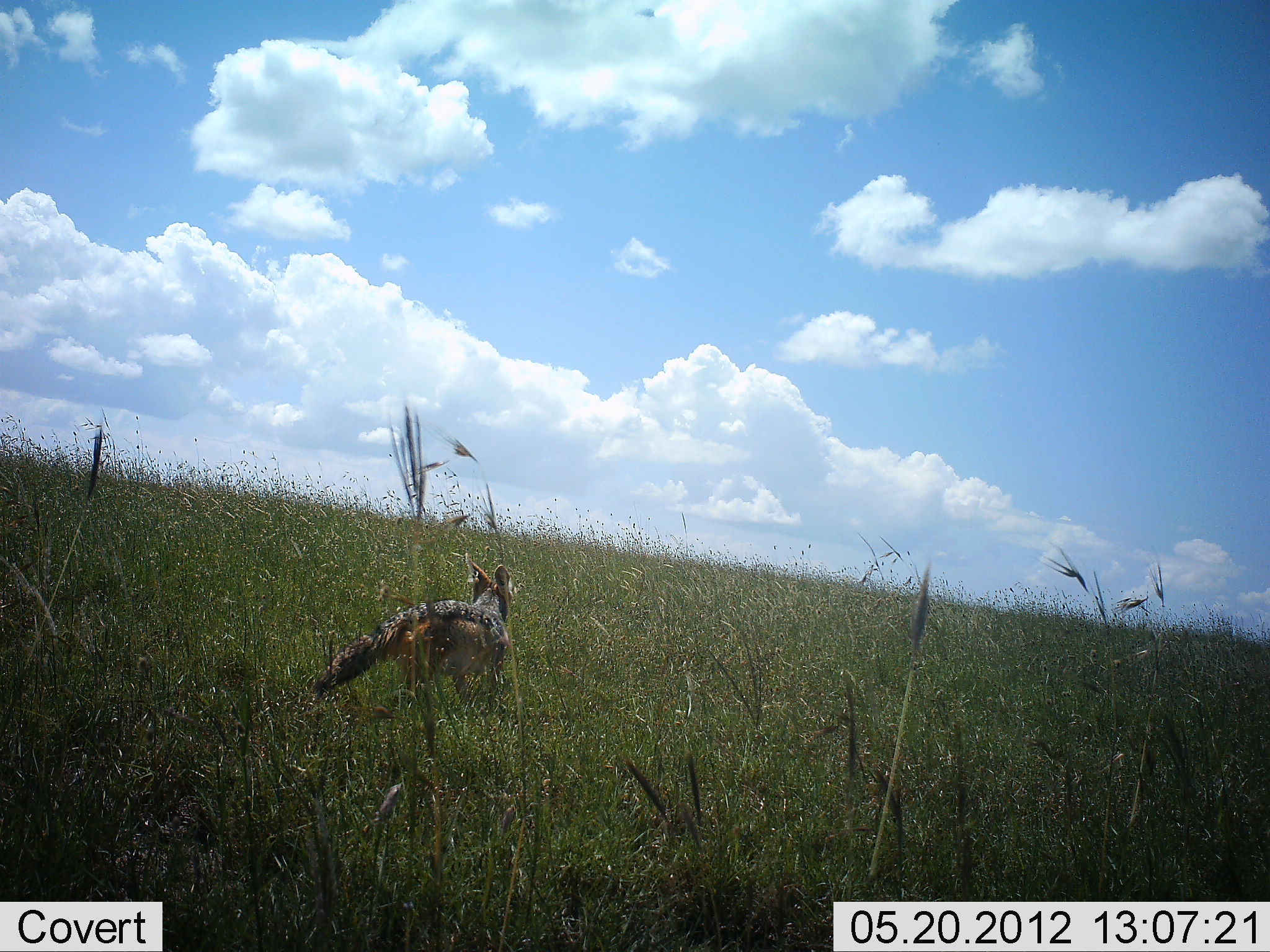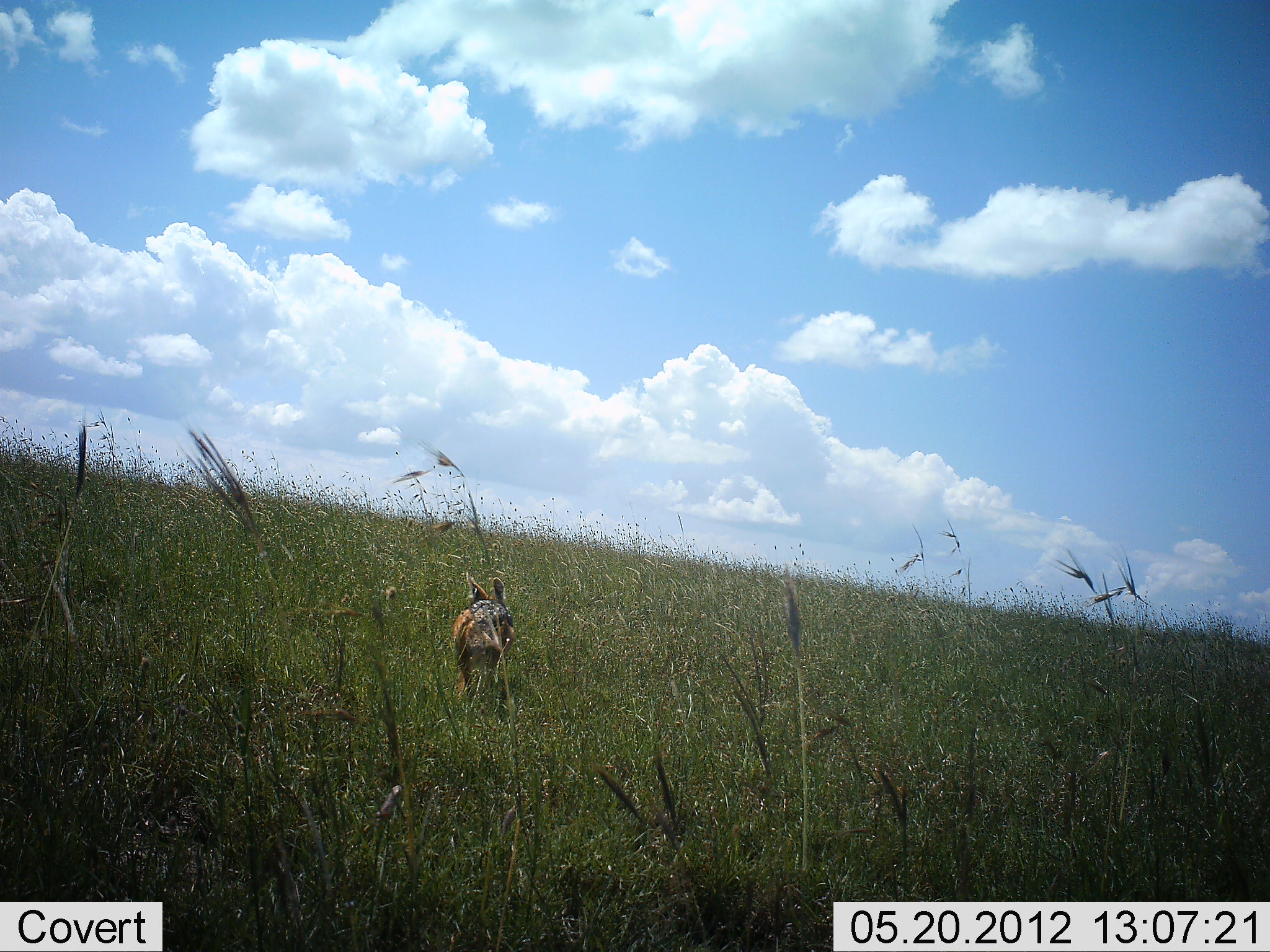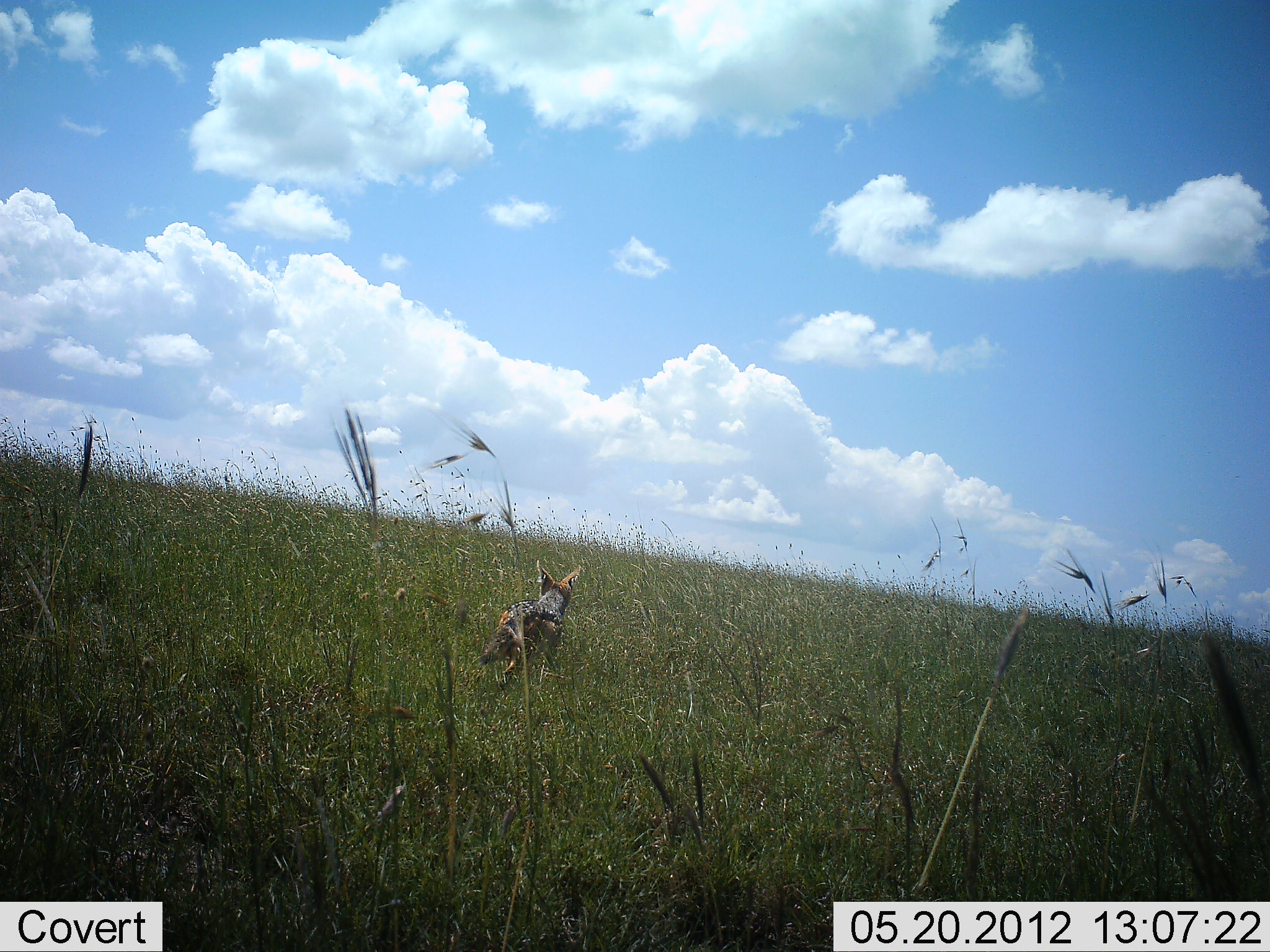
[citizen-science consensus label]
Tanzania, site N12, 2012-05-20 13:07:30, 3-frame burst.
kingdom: Animalia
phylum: Chordata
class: Mammalia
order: Carnivora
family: Canidae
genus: Lupulella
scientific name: Lupulella mesomelas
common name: black-backed jackal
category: jackal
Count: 1.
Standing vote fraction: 0%.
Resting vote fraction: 0%.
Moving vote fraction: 100%.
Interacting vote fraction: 0%.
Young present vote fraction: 0%.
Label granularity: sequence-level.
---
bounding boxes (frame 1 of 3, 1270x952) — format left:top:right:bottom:
animal: 313:555:519:718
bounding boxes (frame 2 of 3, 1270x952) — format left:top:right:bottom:
animal: 451:572:515:698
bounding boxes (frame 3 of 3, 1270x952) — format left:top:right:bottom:
animal: 471:559:580:700